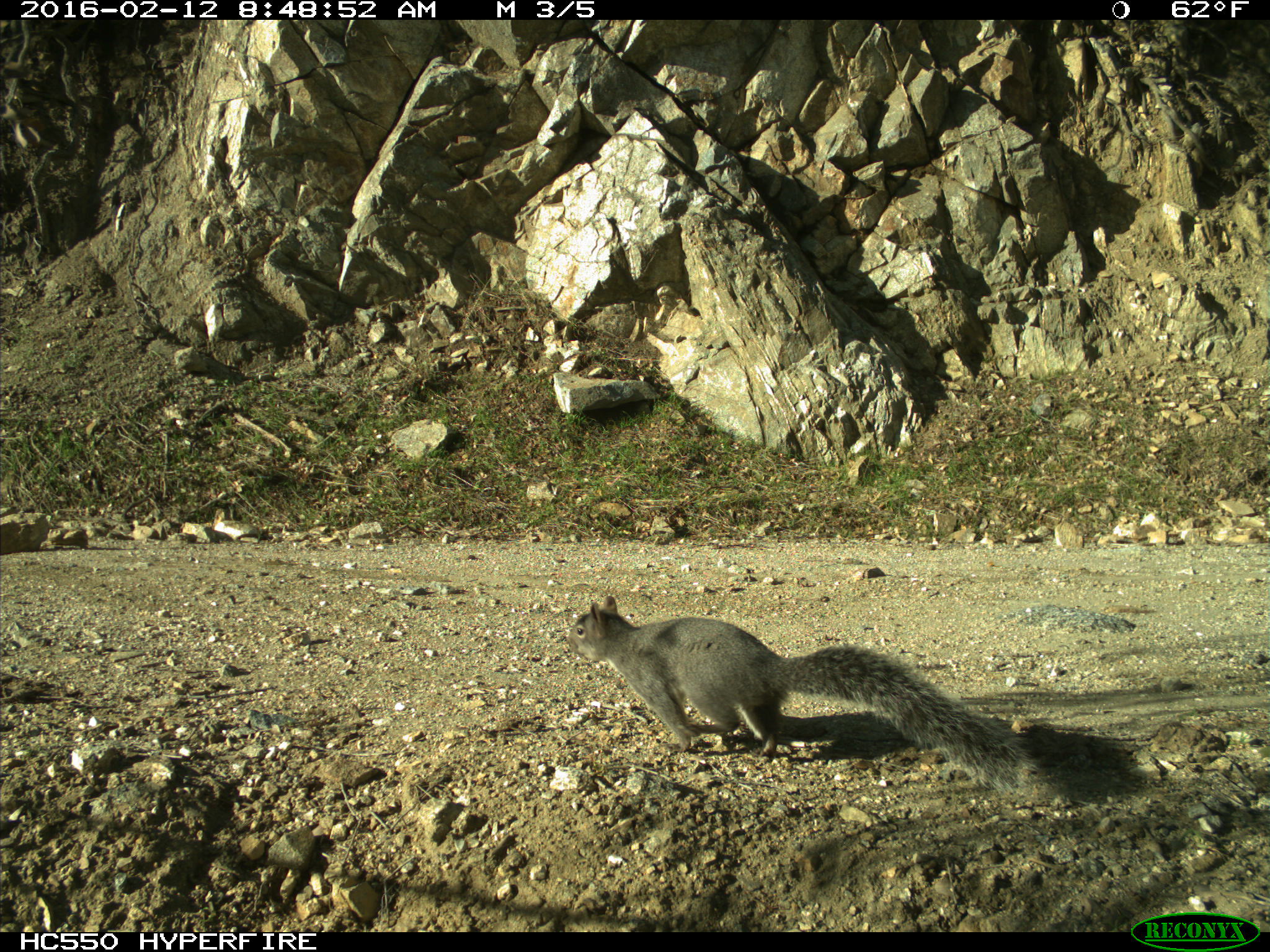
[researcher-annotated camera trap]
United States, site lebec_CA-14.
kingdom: Animalia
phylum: Chordata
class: Mammalia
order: Rodentia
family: Sciuridae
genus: Sciurus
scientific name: Sciurus carolinensis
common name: eastern gray squirrel